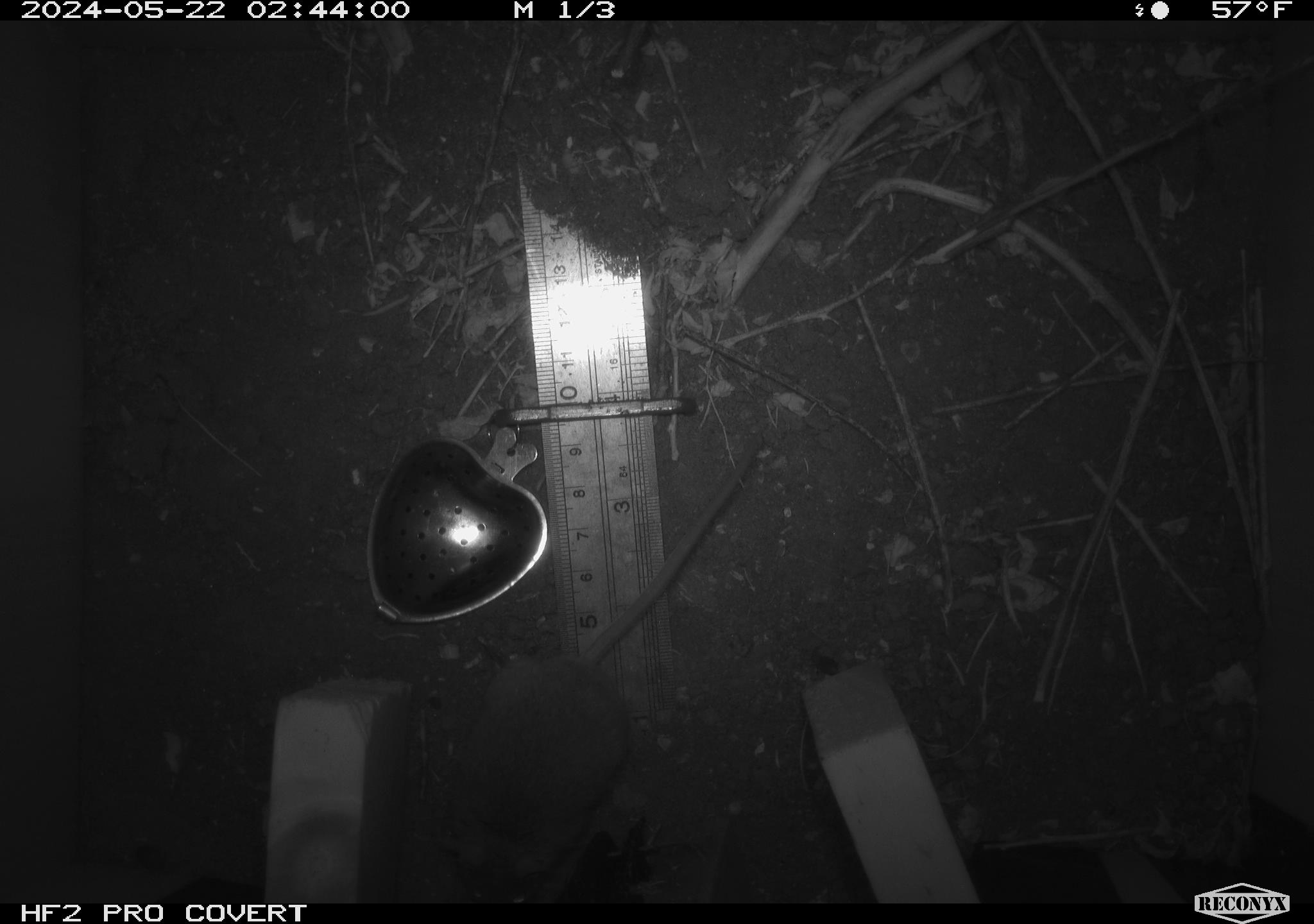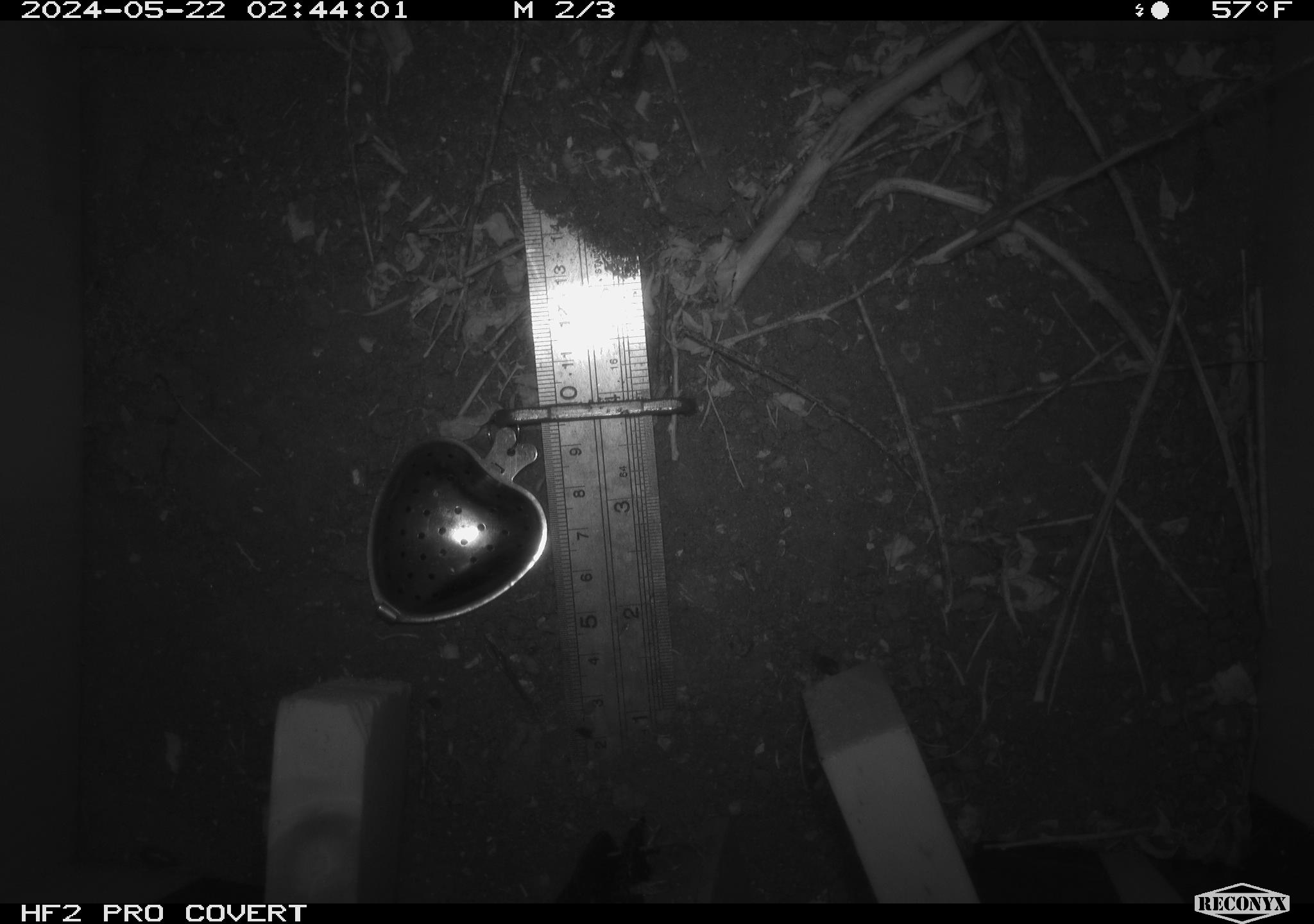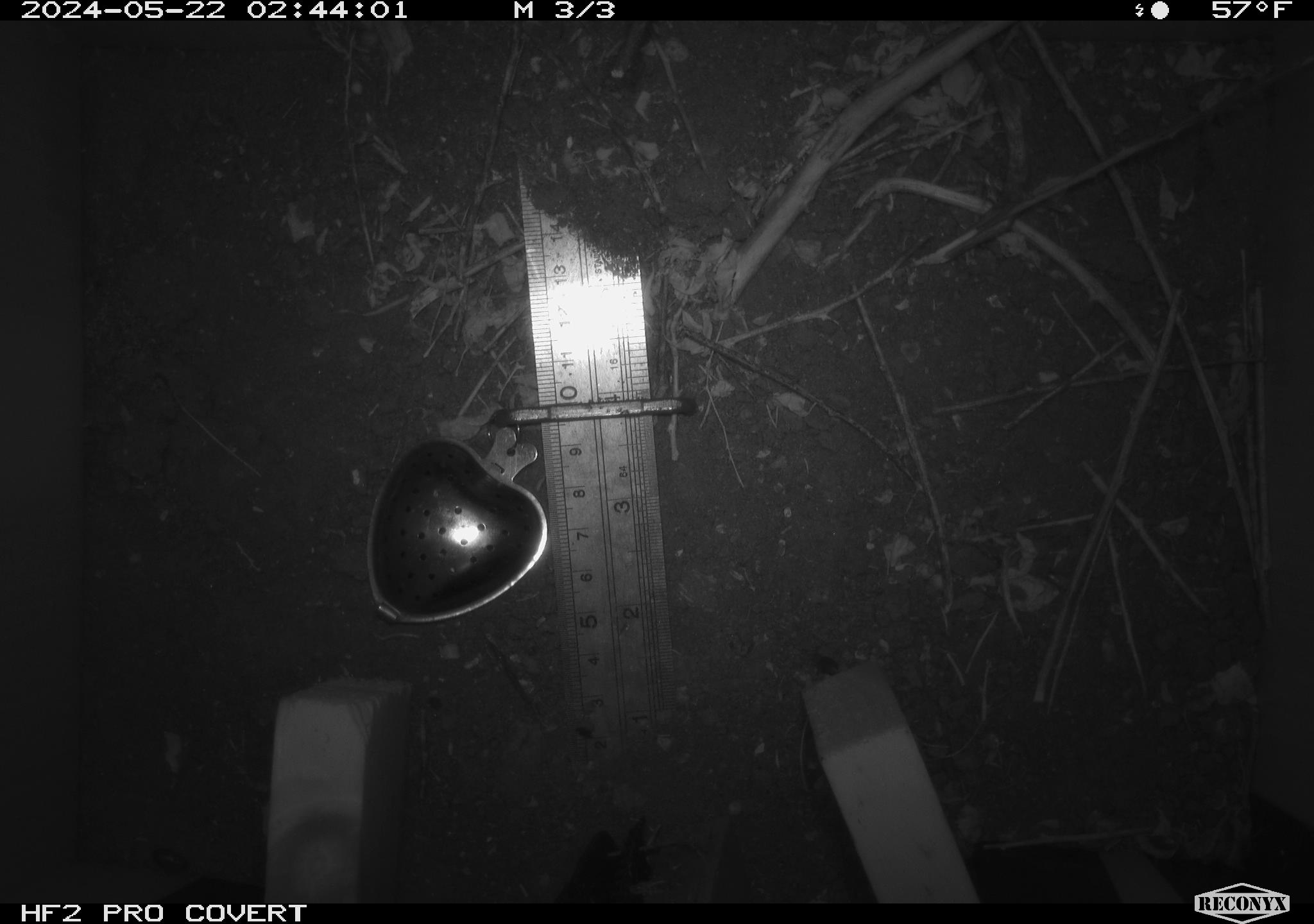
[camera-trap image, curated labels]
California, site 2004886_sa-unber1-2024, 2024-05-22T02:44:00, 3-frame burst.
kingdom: Animalia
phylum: Chordata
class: Mammalia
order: Rodentia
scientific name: Rodentia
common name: mouse species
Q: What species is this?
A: Mouse species (Rodentia).